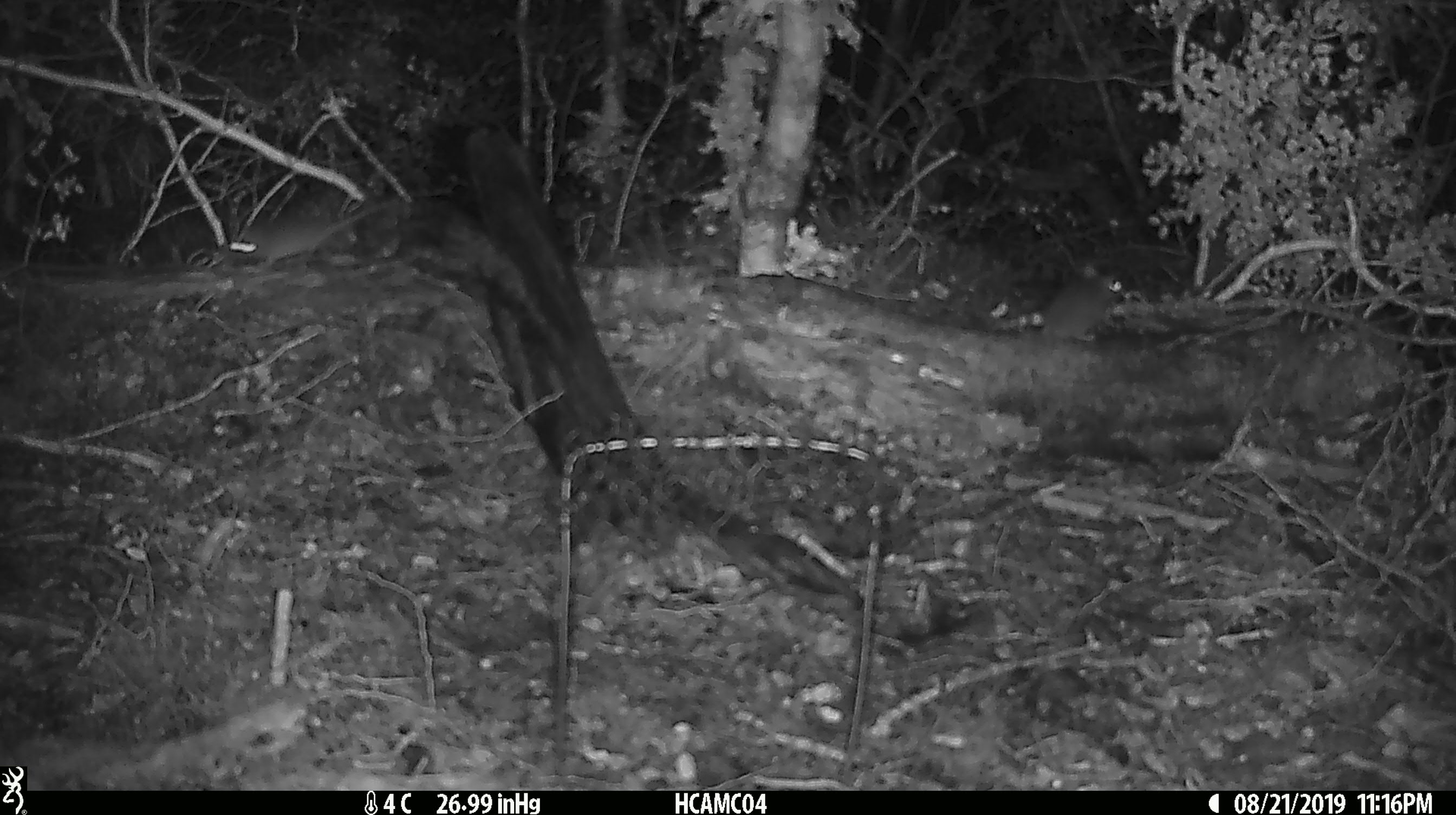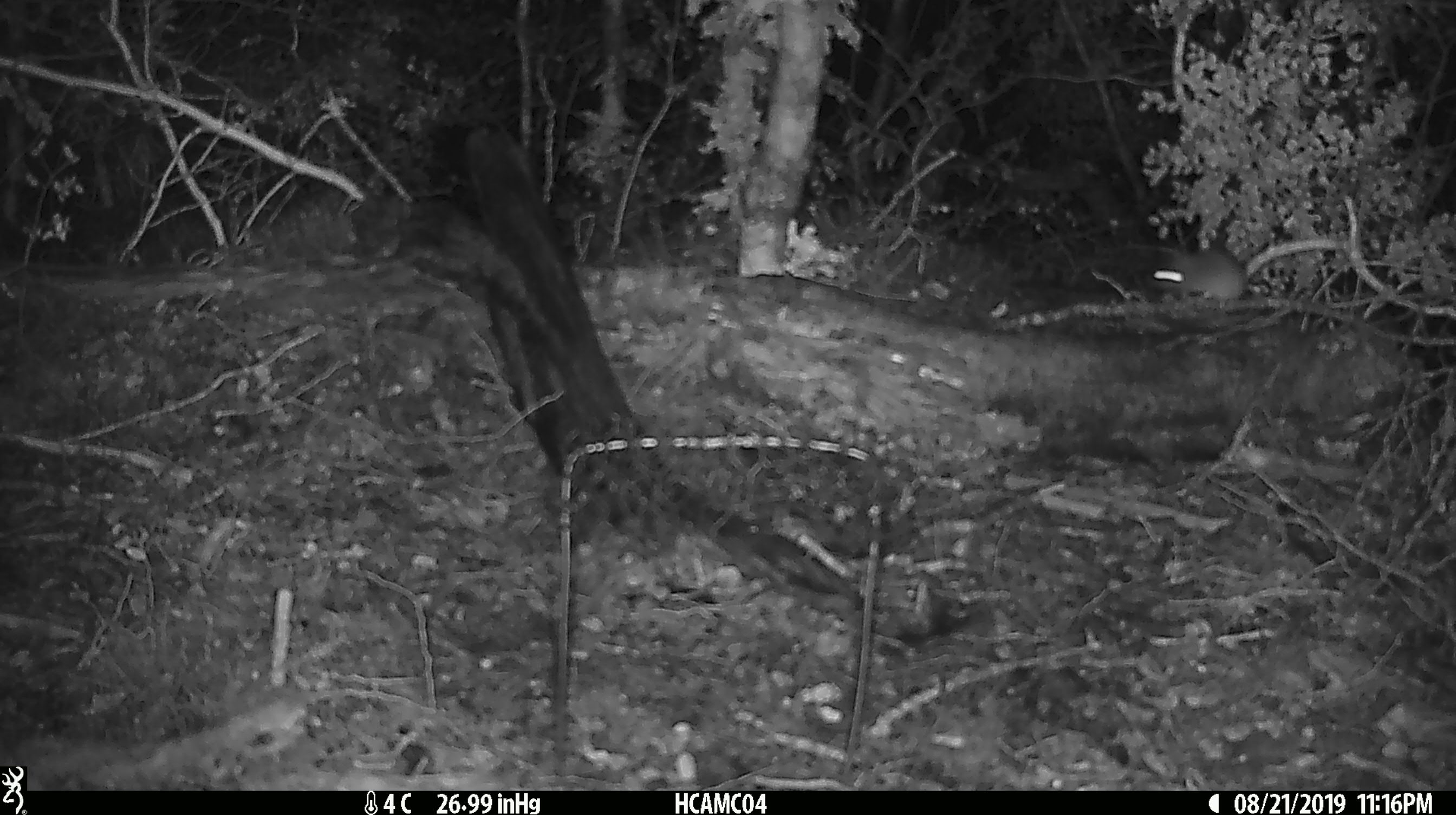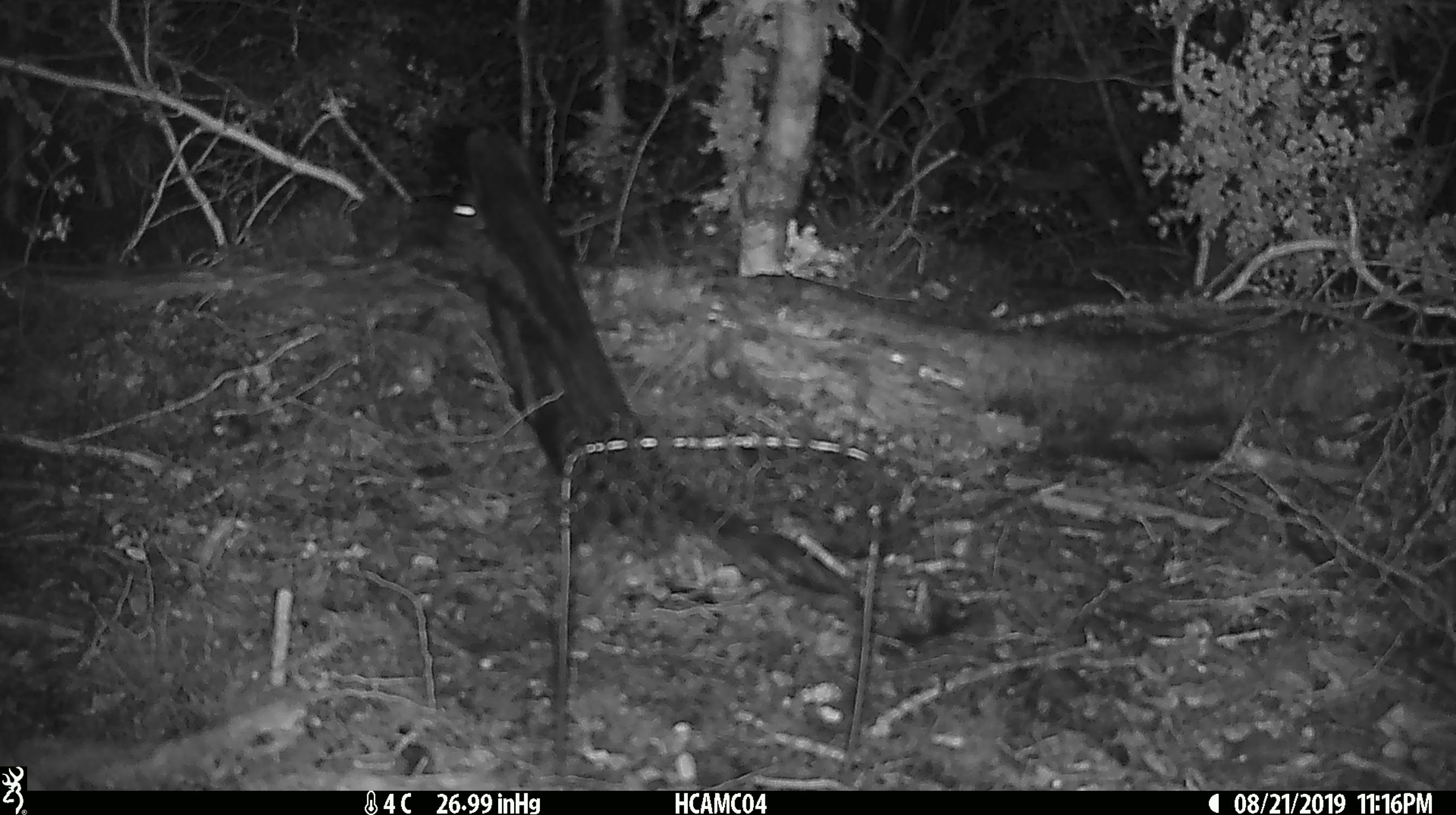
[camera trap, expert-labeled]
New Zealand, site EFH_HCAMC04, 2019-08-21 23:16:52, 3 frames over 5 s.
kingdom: Animalia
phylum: Chordata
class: Mammalia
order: Rodentia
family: Muridae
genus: Mus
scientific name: Mus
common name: mouse